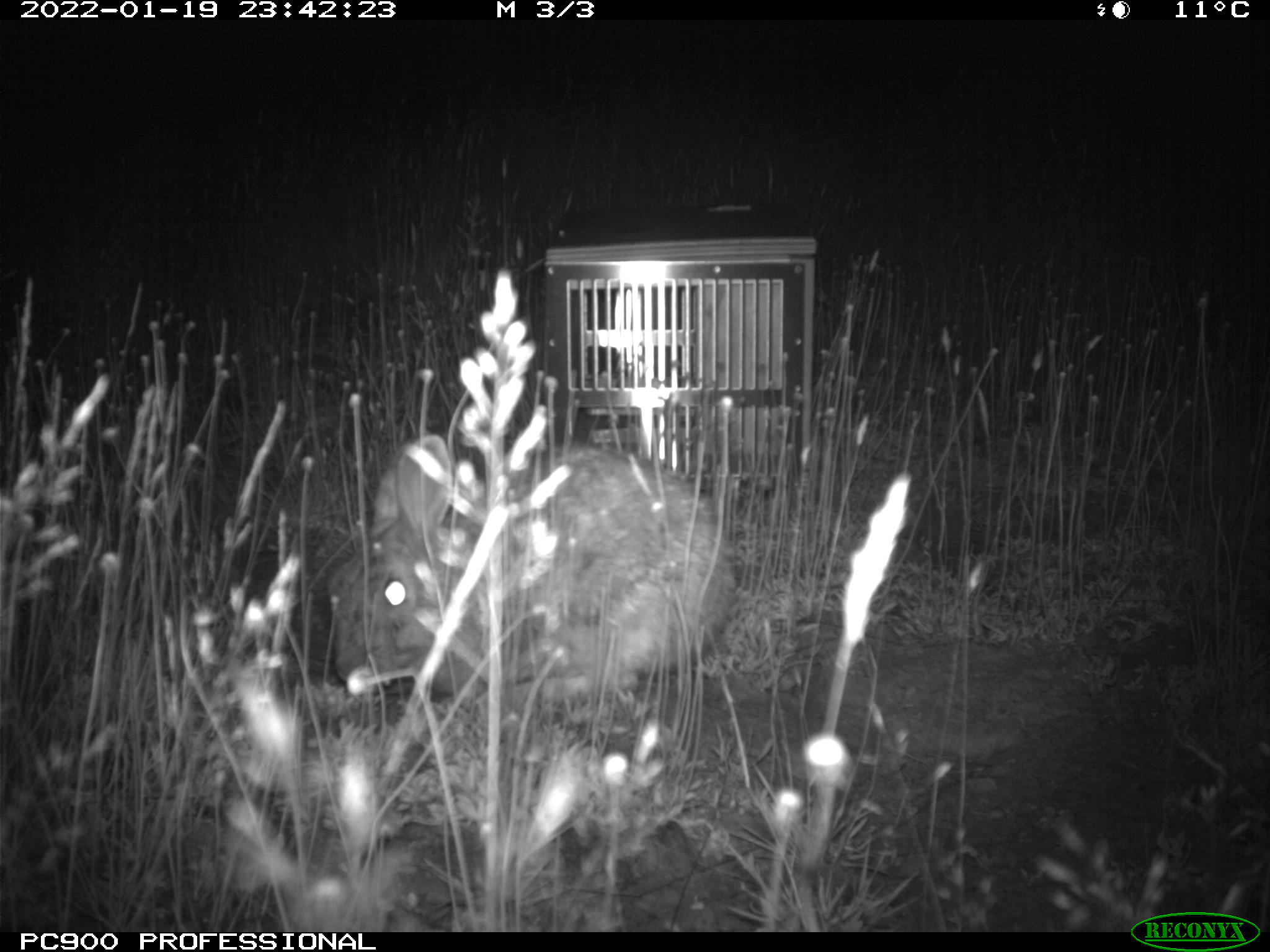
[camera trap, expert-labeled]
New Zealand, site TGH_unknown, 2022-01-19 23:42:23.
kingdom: Animalia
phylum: Chordata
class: Mammalia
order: Lagomorpha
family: Leporidae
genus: Oryctolagus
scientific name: Oryctolagus cuniculus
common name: european rabbit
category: rabbit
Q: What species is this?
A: Rabbit (european rabbit) (Oryctolagus cuniculus).